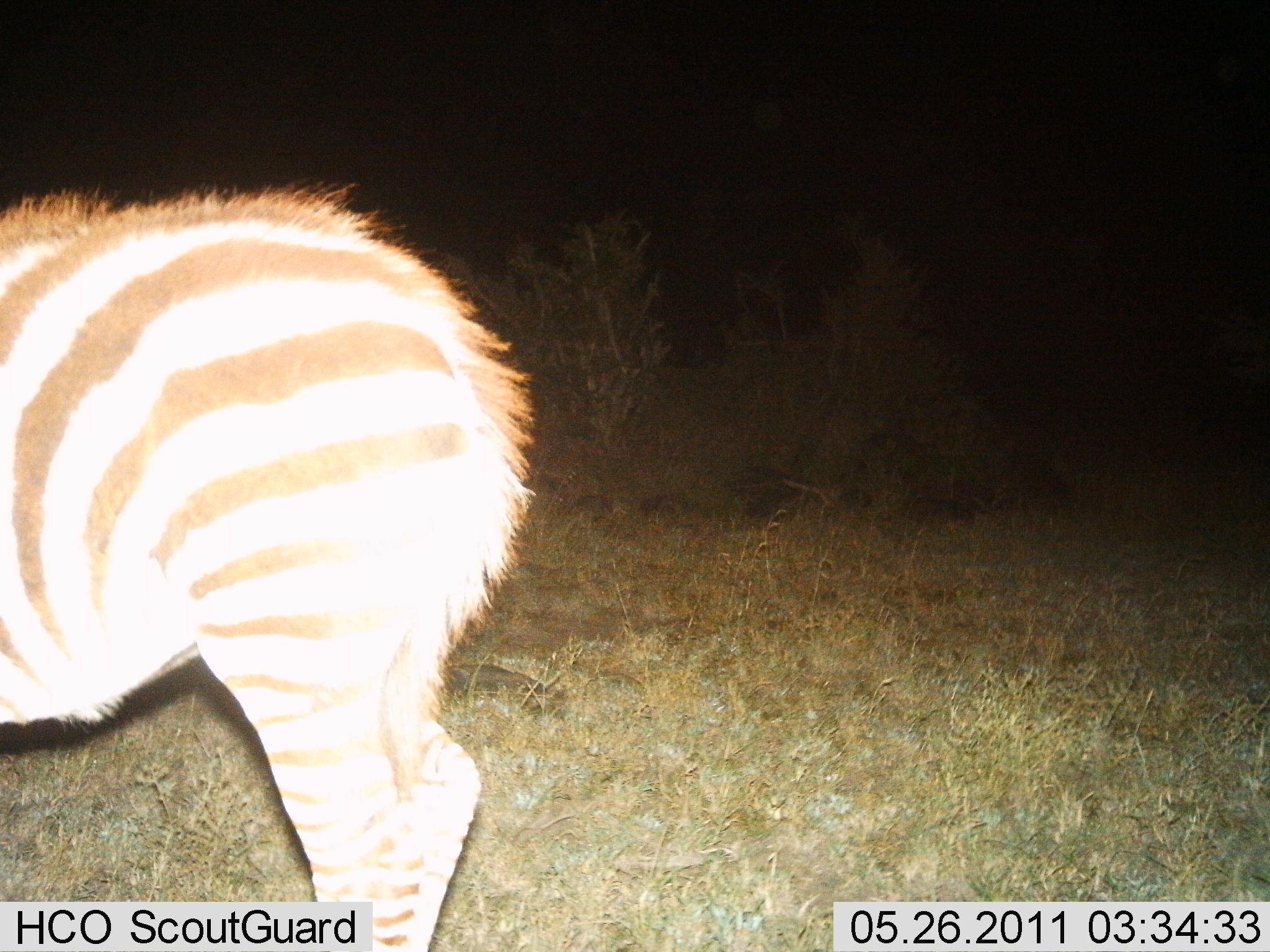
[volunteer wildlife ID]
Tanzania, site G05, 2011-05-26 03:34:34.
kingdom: Animalia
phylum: Chordata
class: Mammalia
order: Perissodactyla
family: Equidae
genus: Equus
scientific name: Equus quagga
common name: plains zebra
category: zebra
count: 1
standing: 100%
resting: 0%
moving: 0%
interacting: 0%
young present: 0%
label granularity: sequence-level